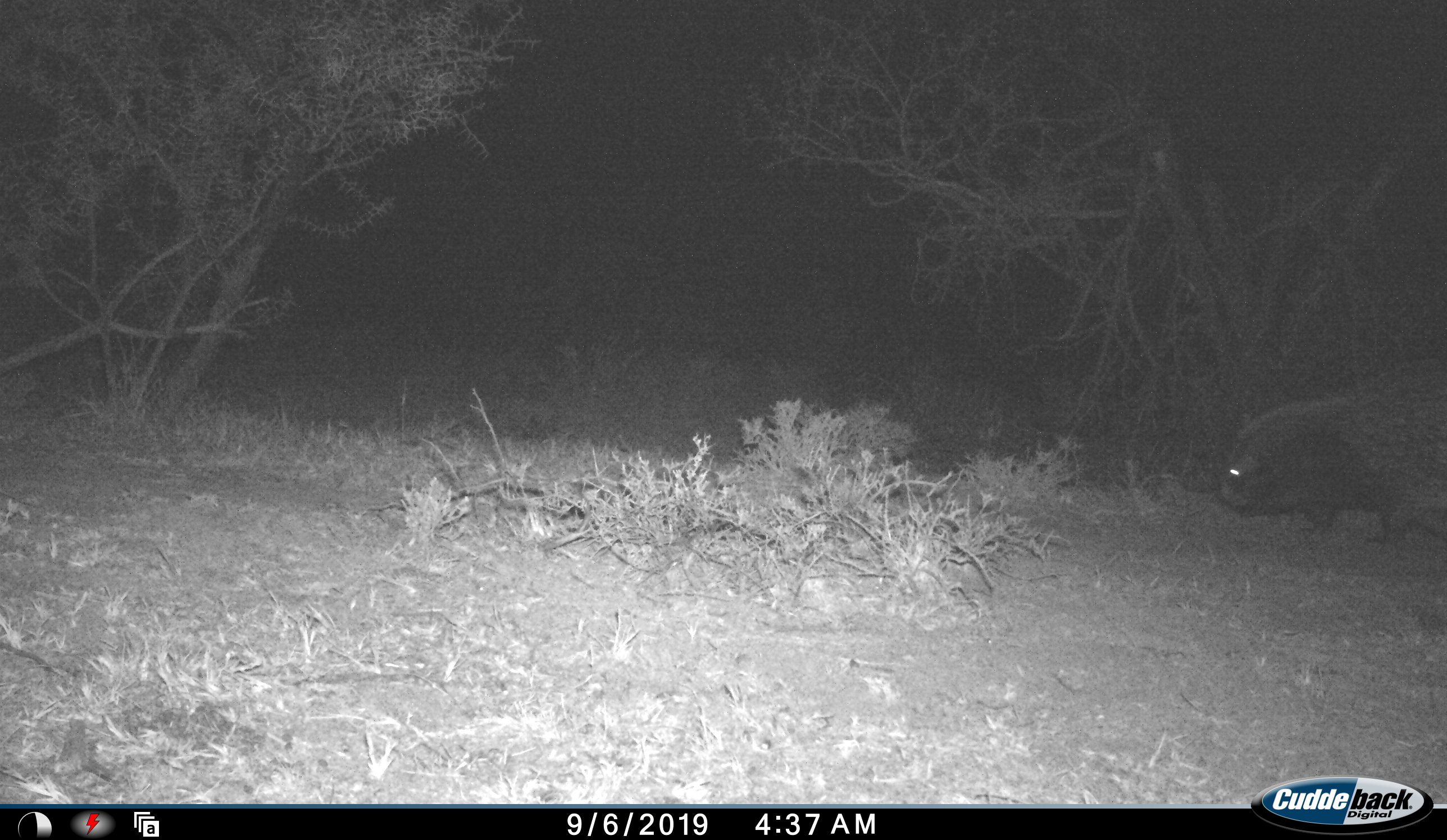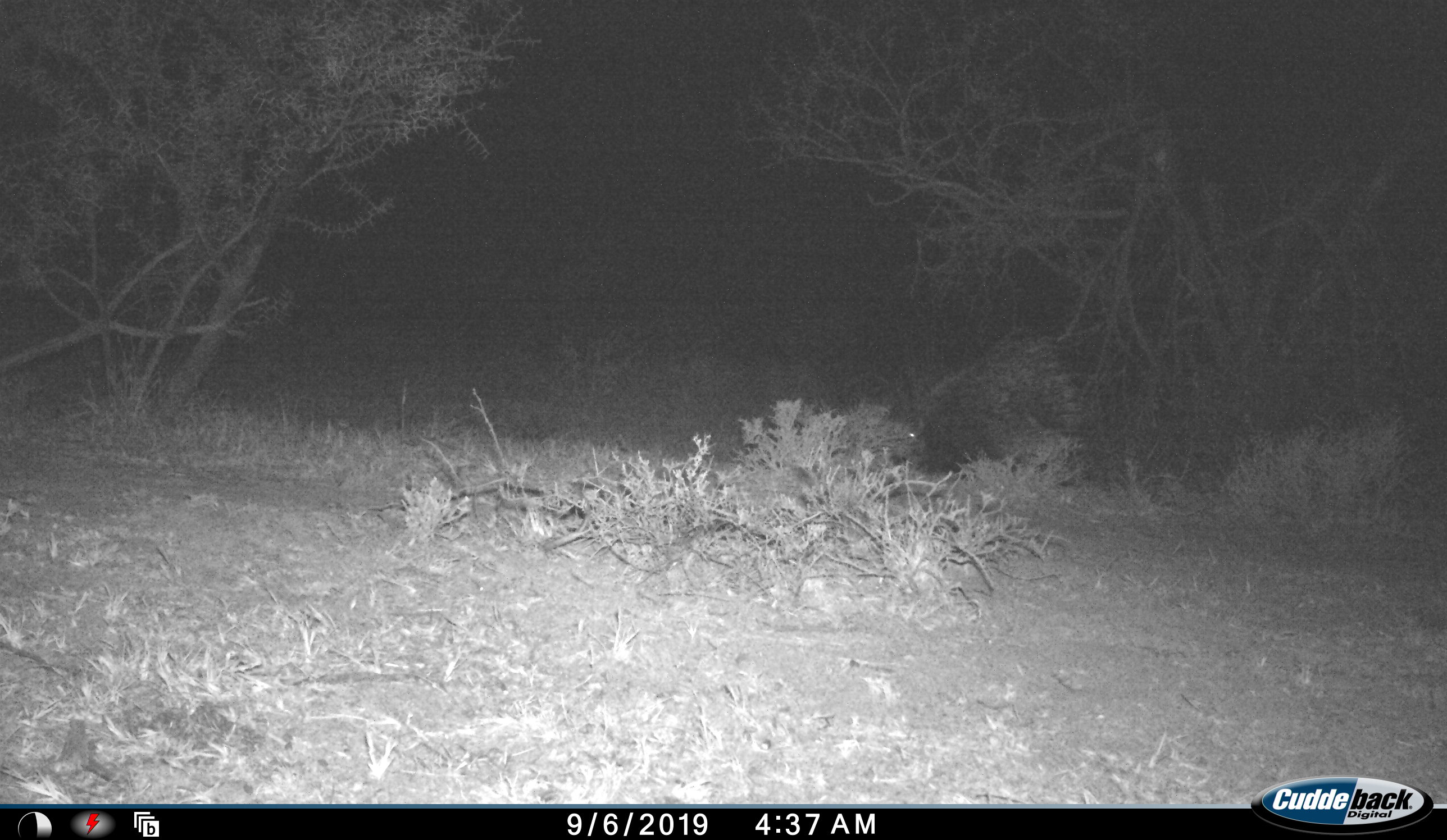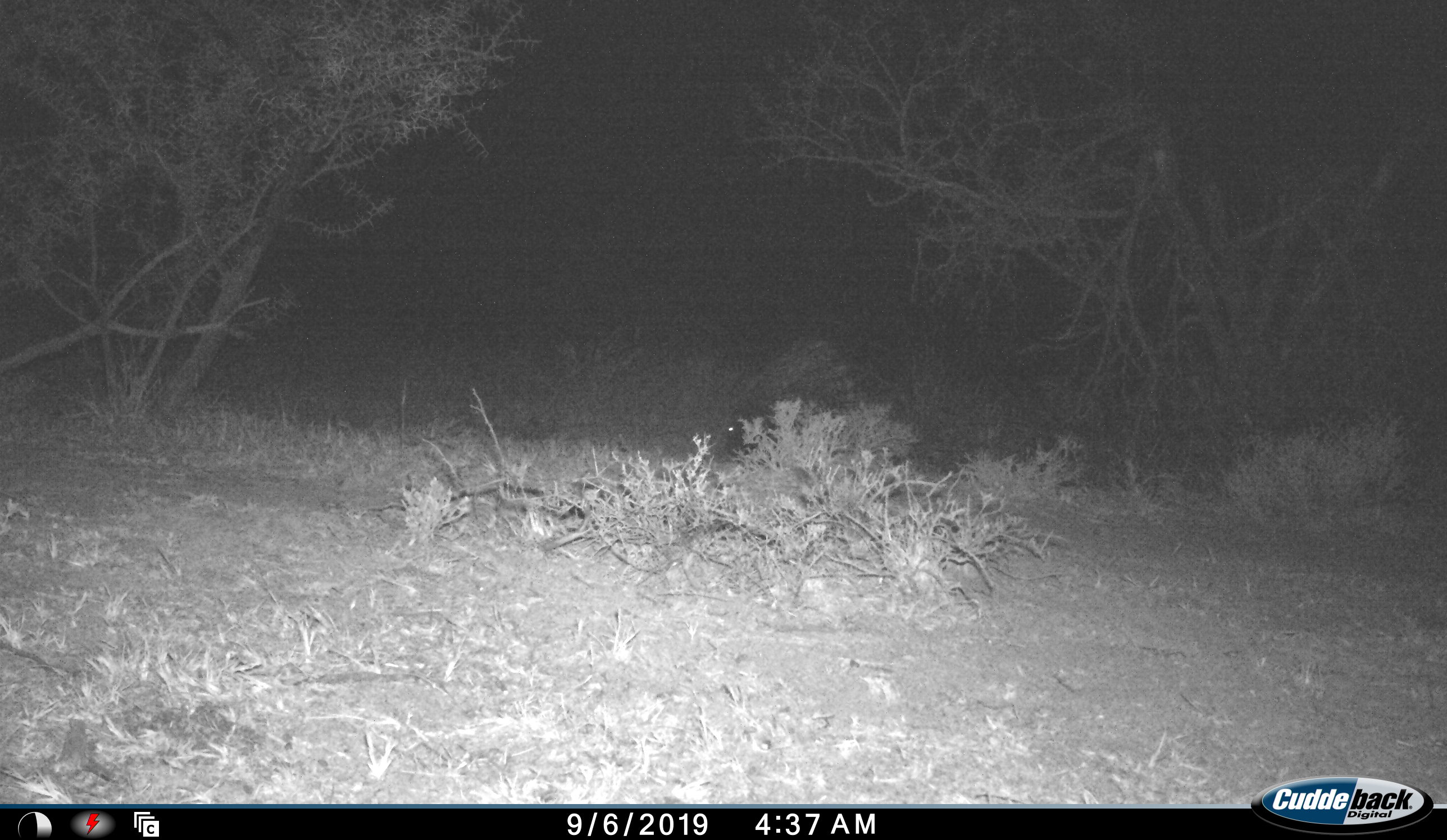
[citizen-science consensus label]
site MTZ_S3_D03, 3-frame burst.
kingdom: Animalia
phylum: Chordata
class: Mammalia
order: Rodentia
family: Hystricidae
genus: Hystrix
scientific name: Hystrix cristata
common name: crested porcupine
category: porcupine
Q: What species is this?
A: Porcupine (crested porcupine) (Hystrix cristata).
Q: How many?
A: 1.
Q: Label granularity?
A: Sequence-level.